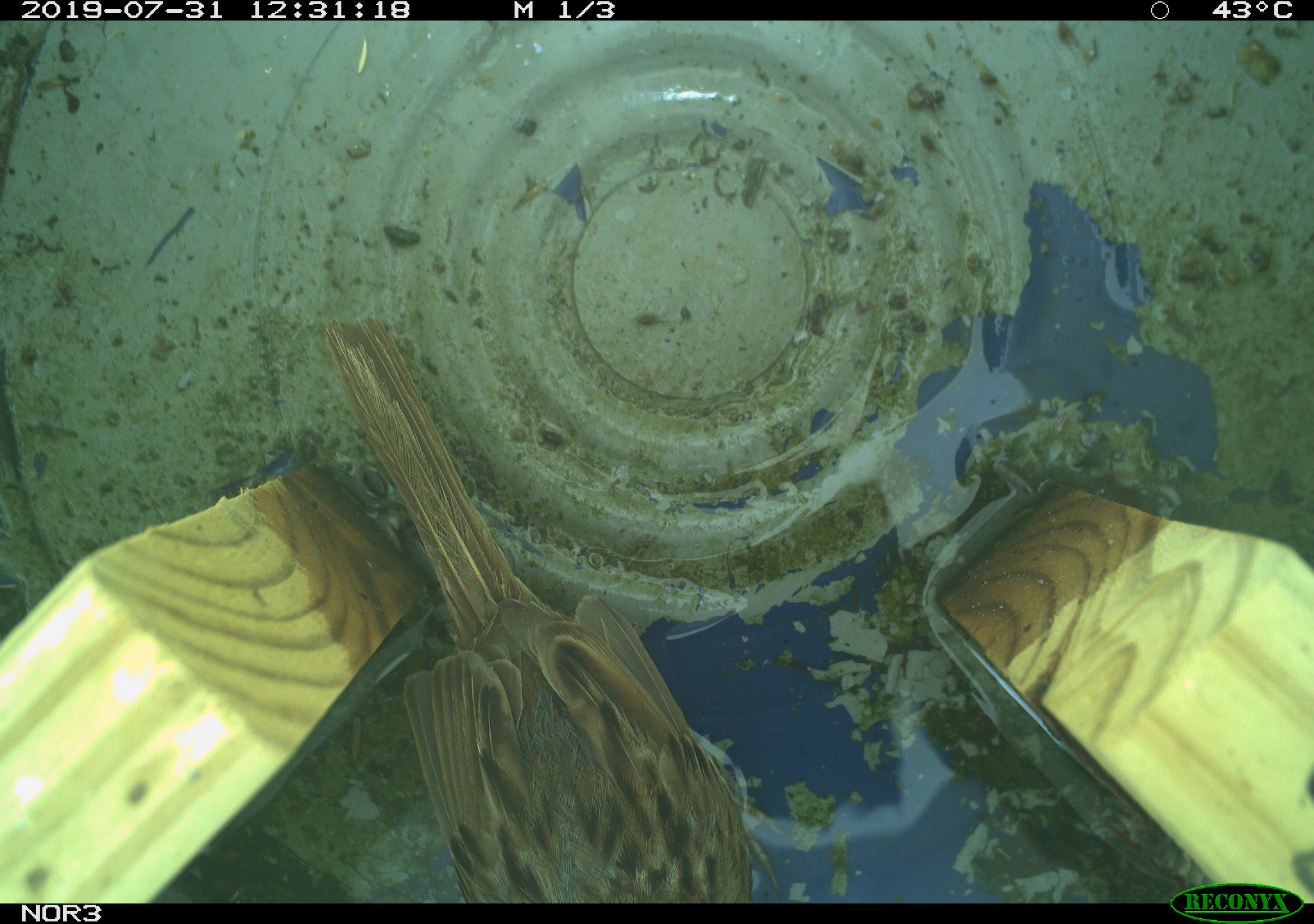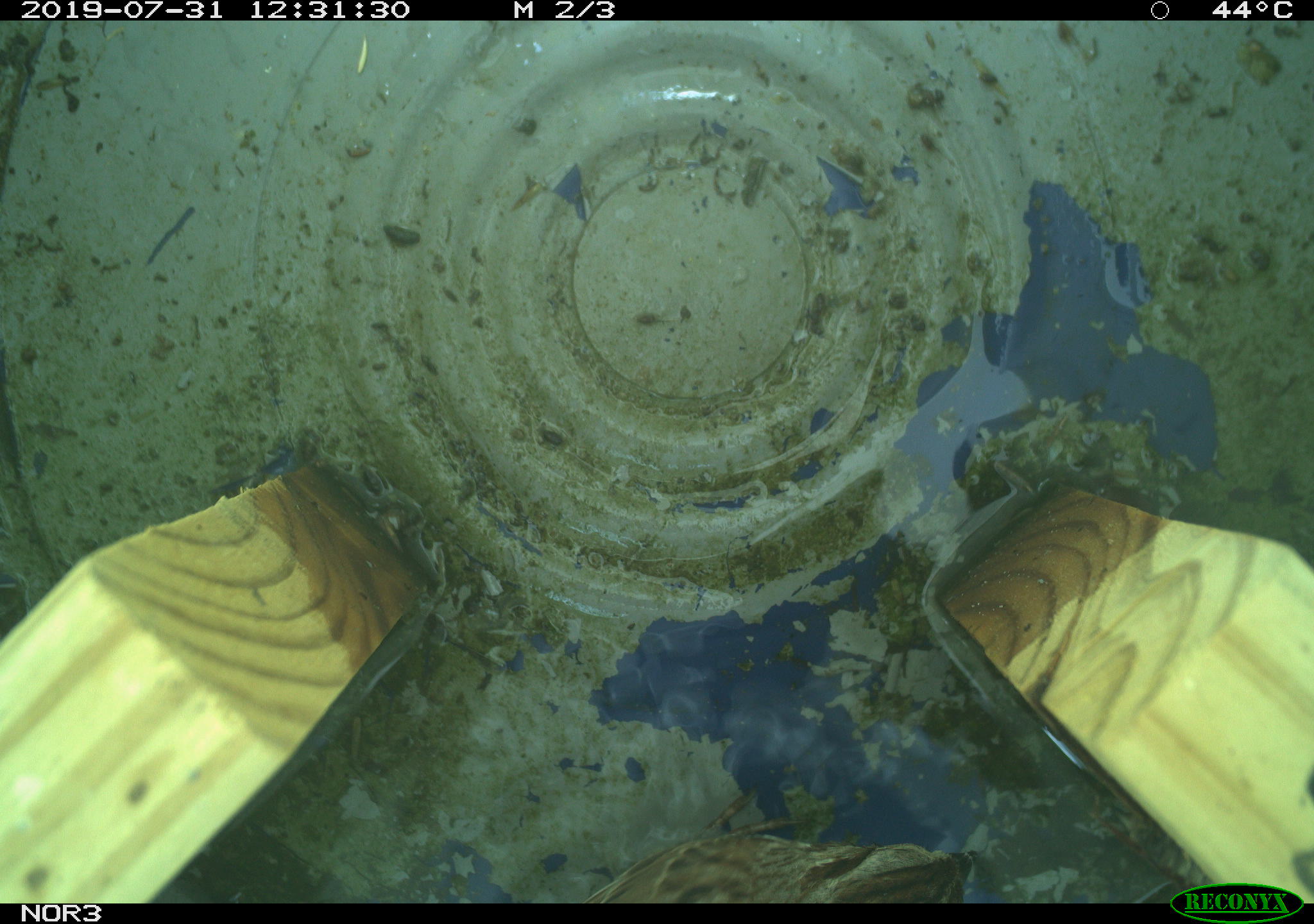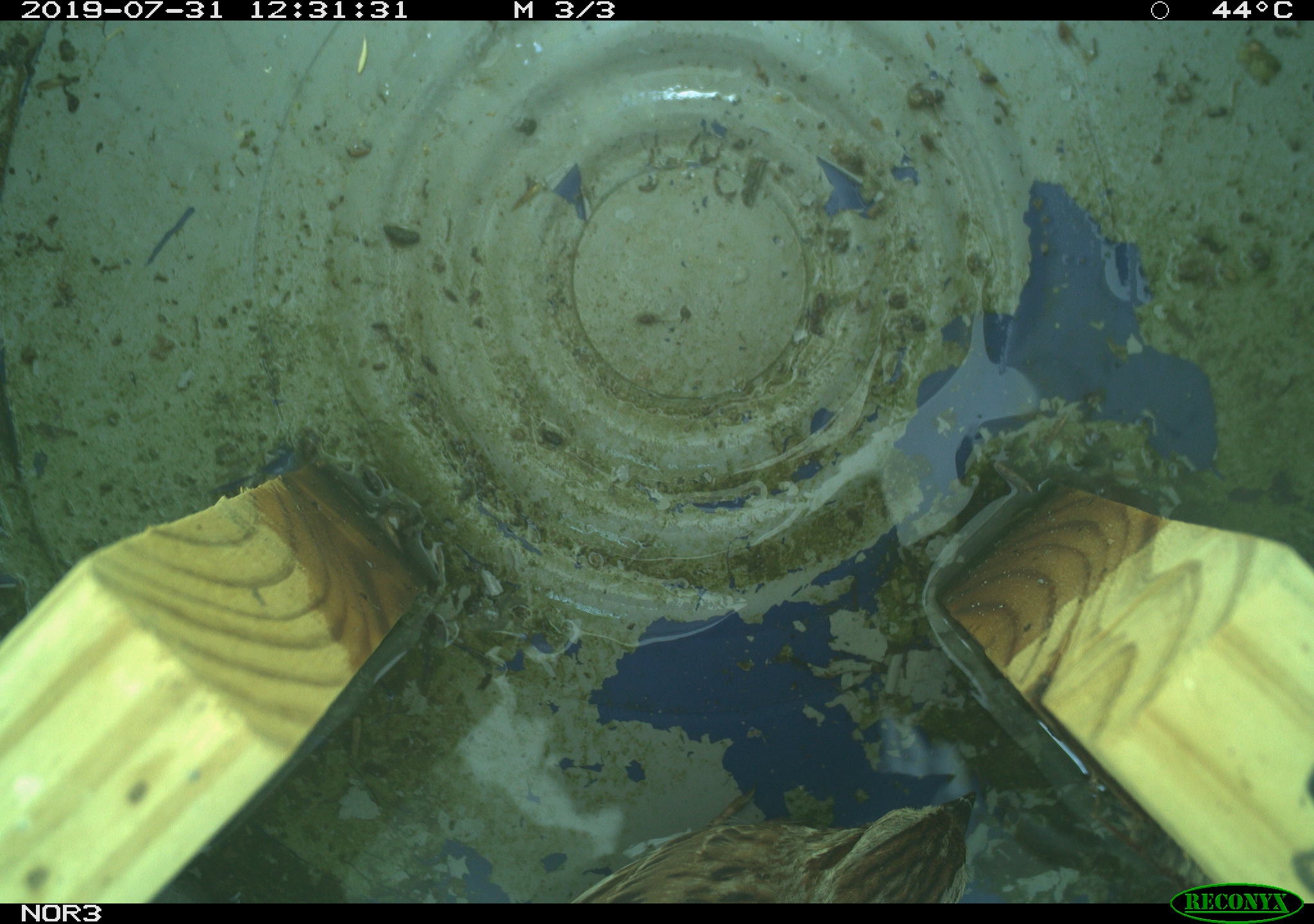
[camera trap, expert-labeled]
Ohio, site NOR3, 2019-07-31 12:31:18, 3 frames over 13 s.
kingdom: Animalia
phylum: Chordata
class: Aves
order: Passeriformes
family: Passerellidae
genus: Melospiza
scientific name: Melospiza melodia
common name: song sparrow